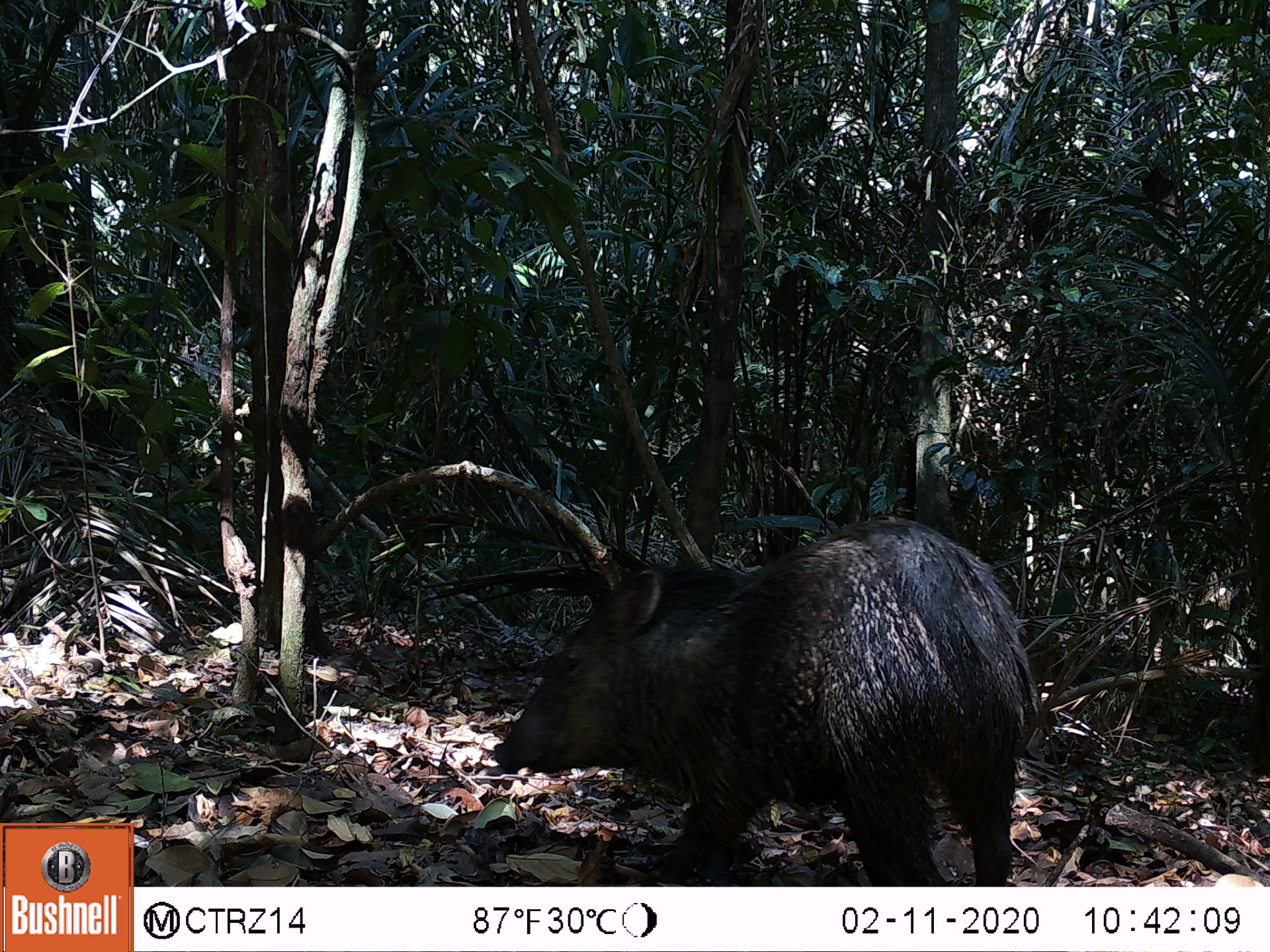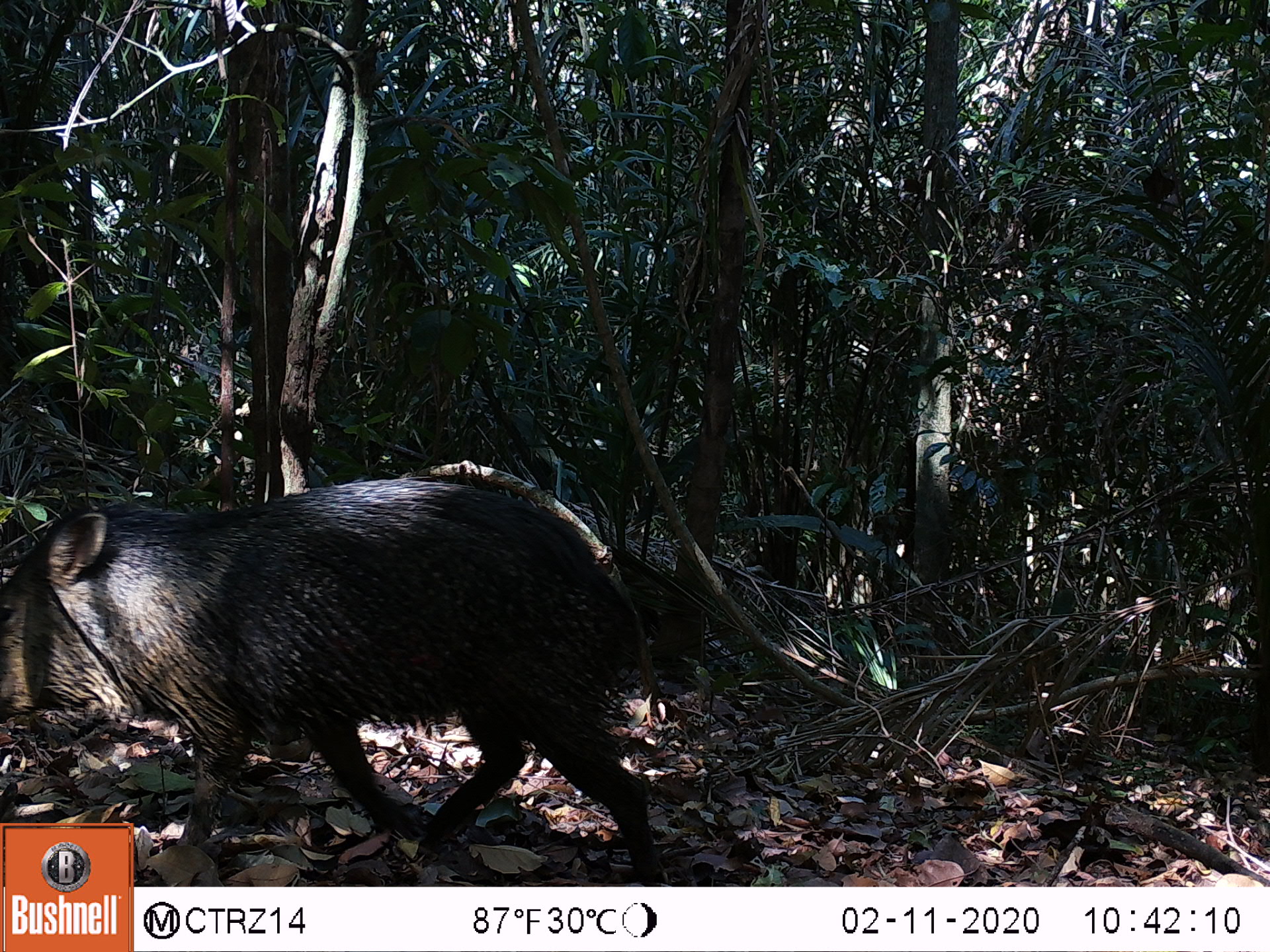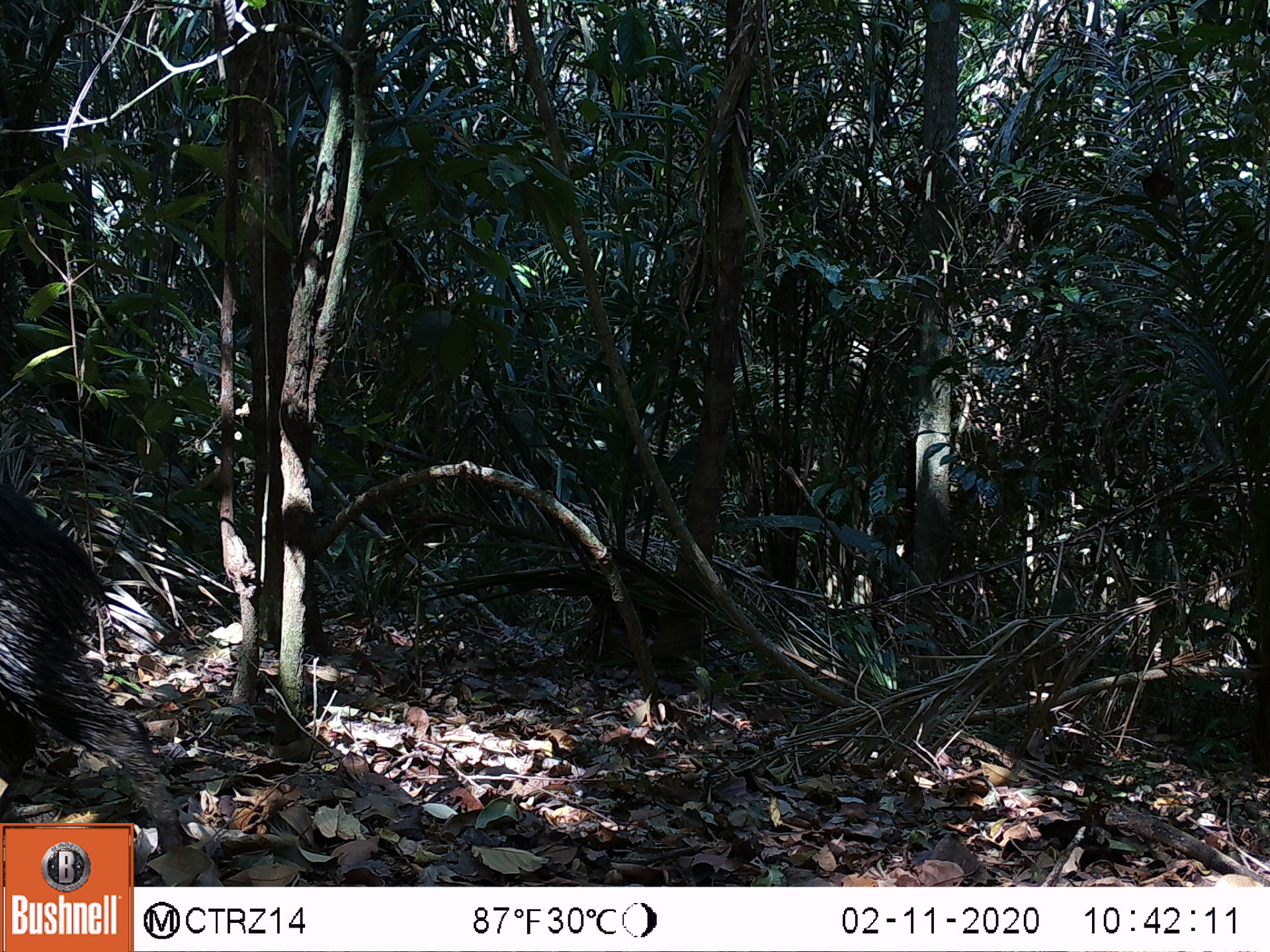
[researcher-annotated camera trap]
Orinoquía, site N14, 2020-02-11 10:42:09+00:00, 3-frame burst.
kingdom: Animalia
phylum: Chordata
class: Mammalia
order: Artiodactyla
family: Tayassuidae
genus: Pecari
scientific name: Pecari tajacu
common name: collared peccary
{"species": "collared peccary (Pecari tajacu)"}